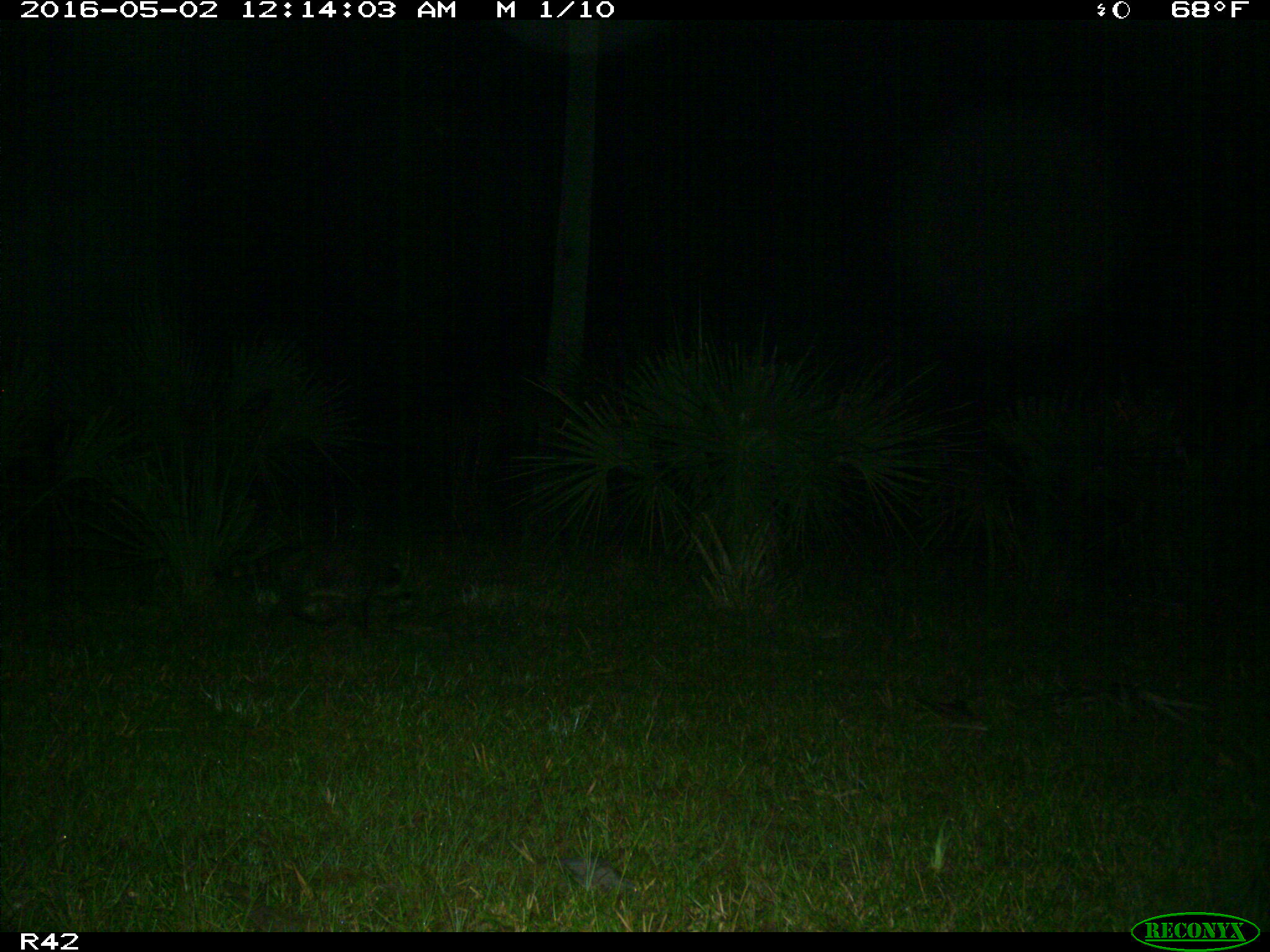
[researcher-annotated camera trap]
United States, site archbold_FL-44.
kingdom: Animalia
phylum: Chordata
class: Mammalia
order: Carnivora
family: Procyonidae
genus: Procyon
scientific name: Procyon lotor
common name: common raccoon